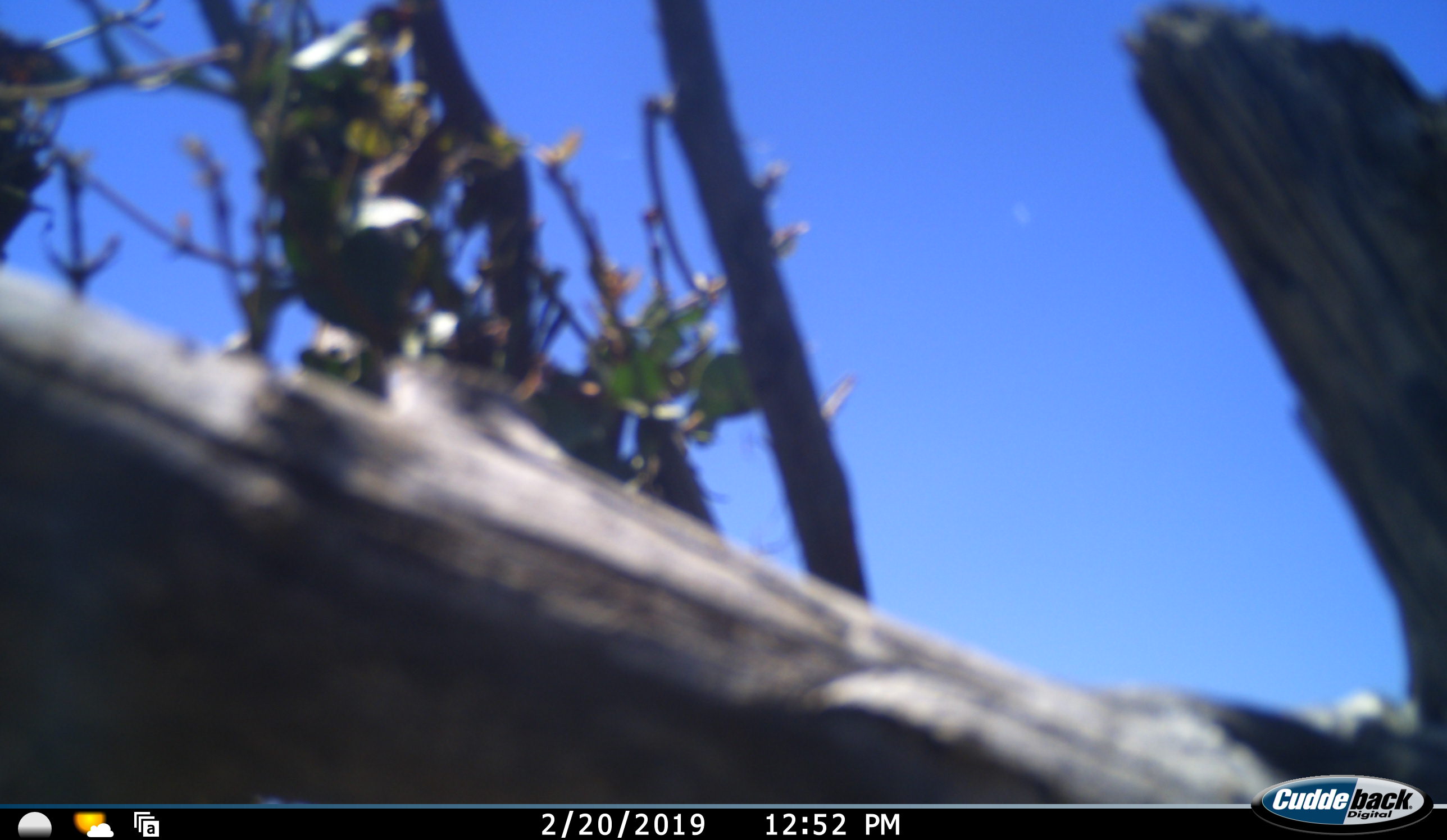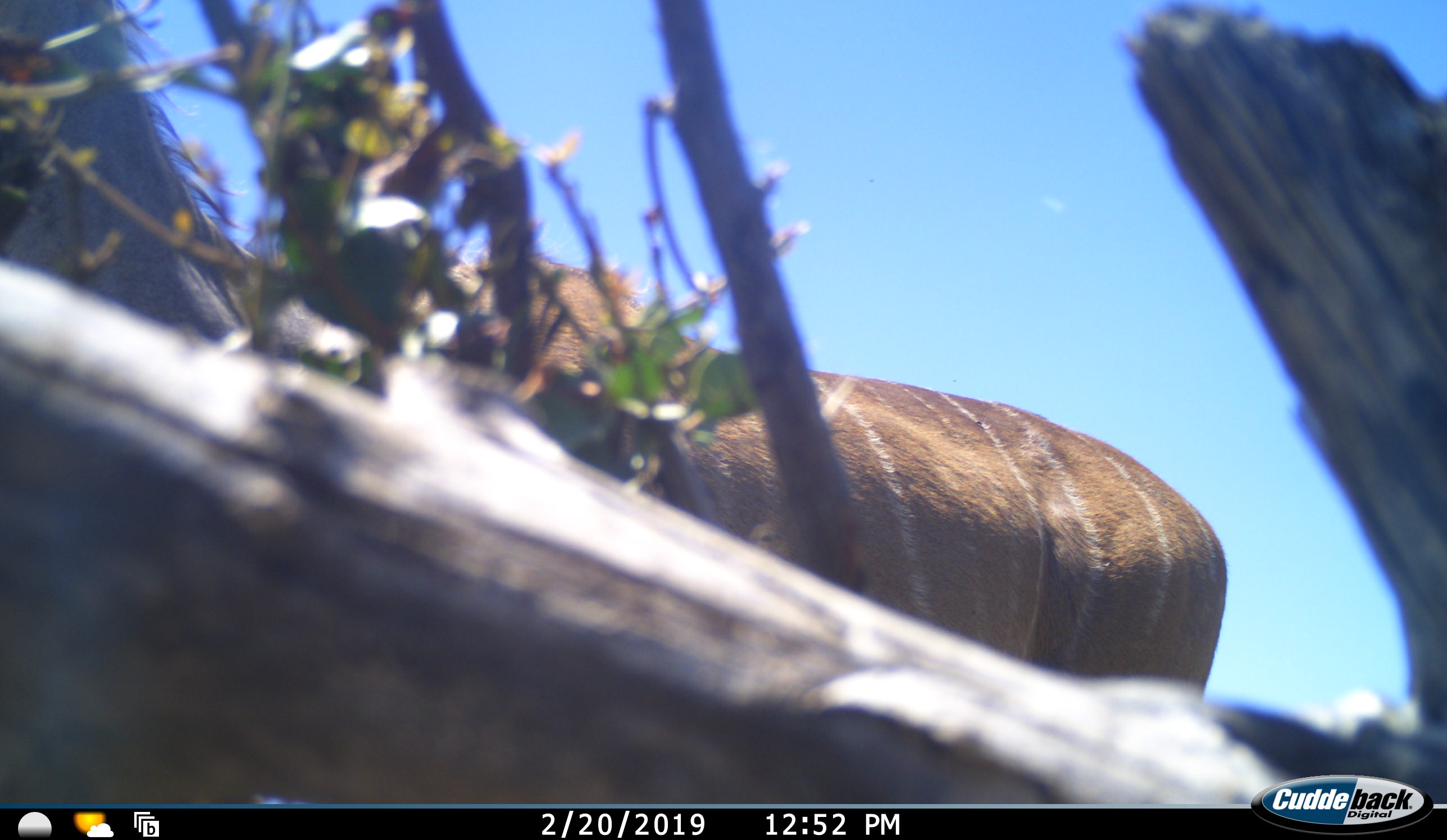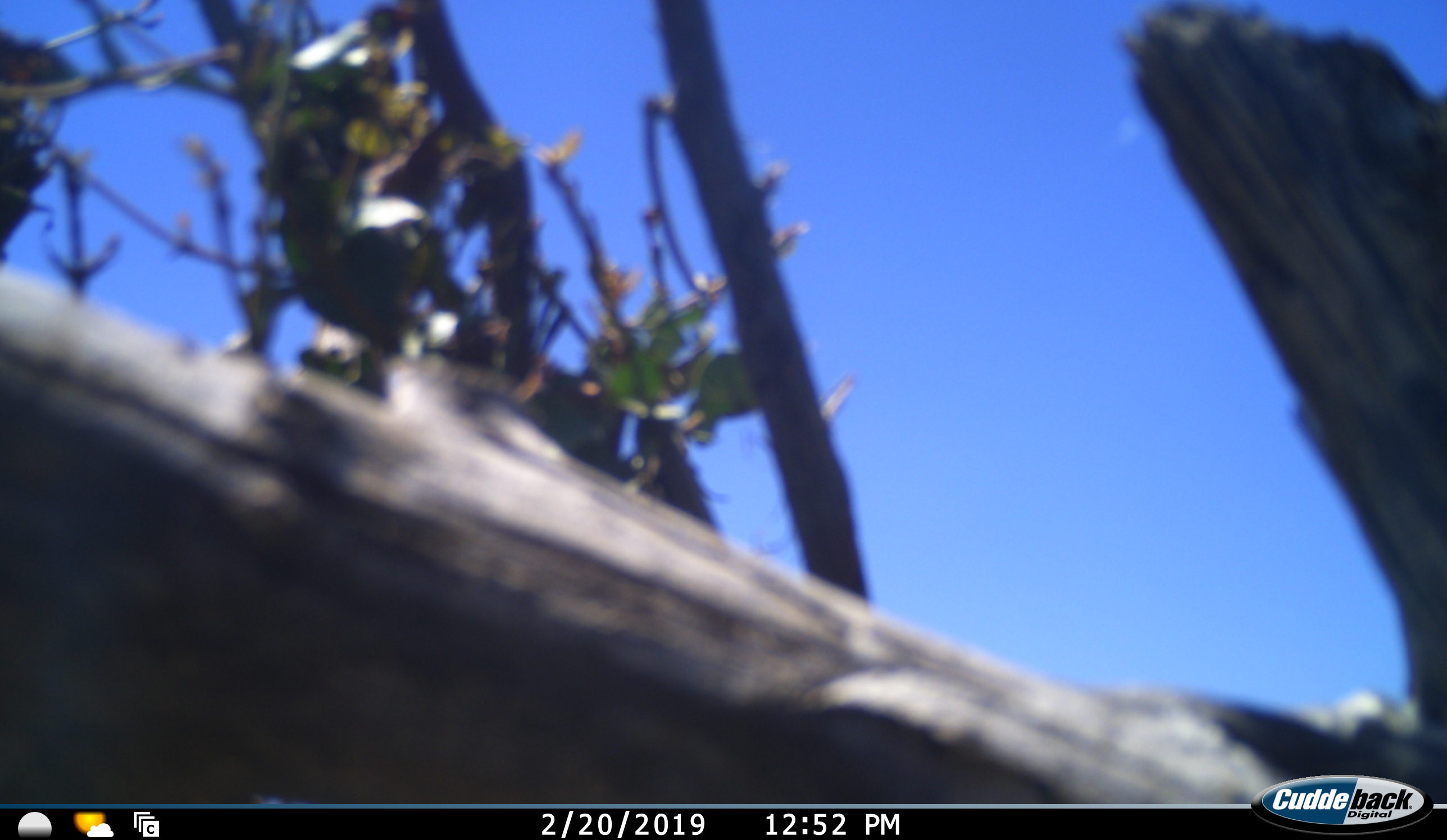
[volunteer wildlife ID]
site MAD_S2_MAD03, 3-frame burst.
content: unidentified animal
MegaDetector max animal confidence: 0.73